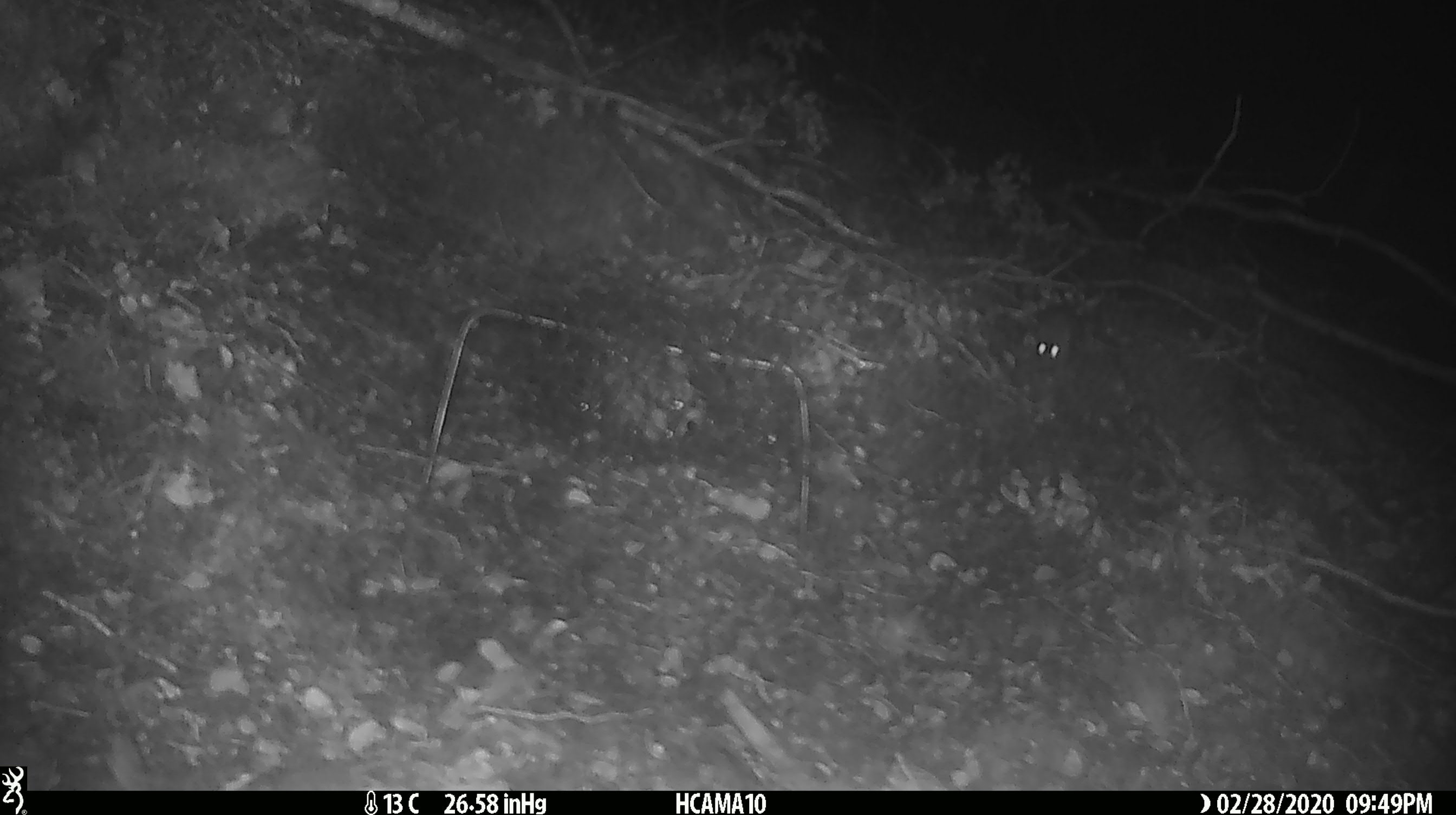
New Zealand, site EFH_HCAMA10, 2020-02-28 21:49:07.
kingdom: Animalia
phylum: Chordata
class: Mammalia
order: Rodentia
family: Muridae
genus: Mus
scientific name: Mus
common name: mouse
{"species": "mouse (Mus)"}